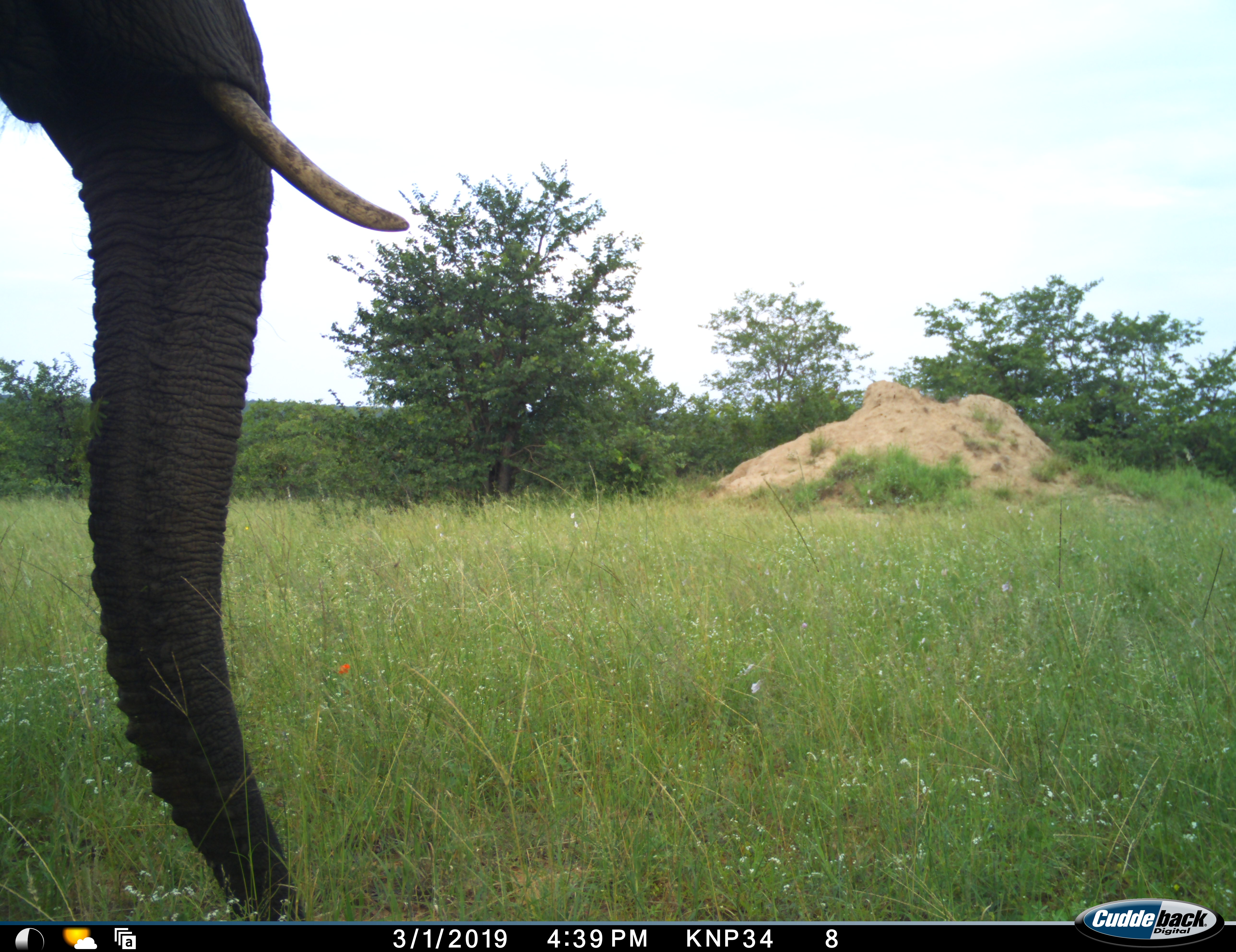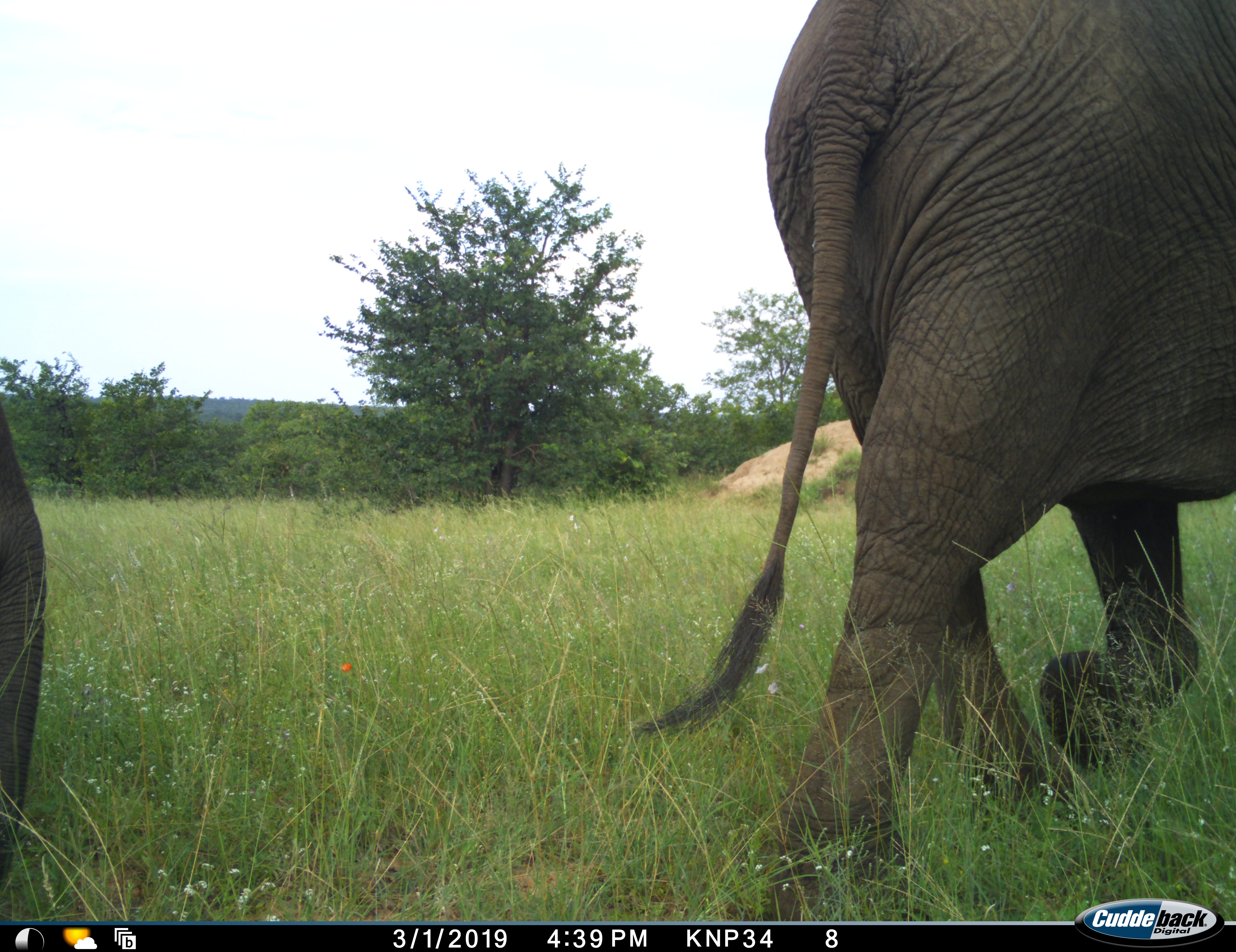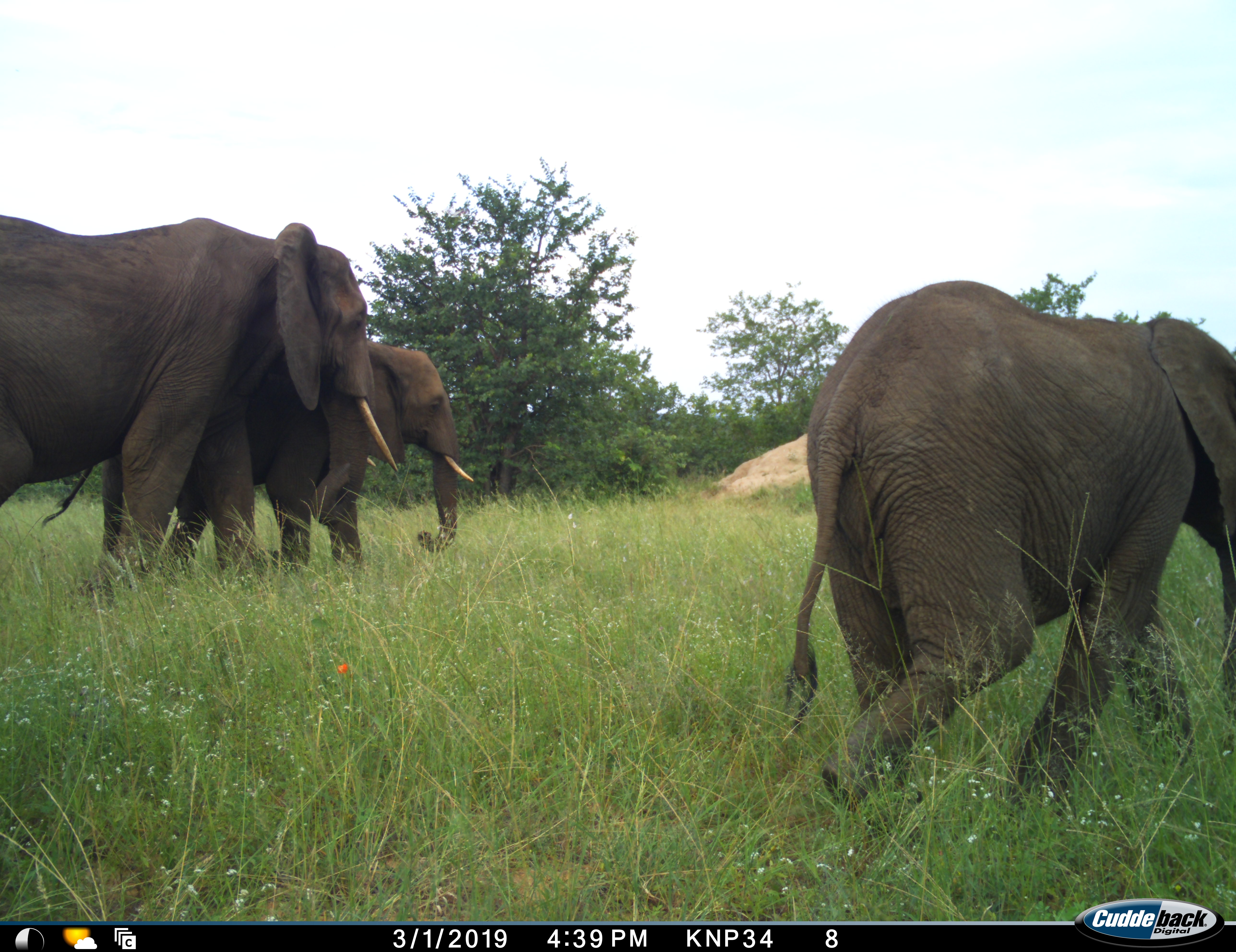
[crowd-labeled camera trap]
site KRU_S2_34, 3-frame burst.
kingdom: Animalia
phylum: Chordata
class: Mammalia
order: Proboscidea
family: Elephantidae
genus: Loxodonta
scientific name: Loxodonta africana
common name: african bush elephant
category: elephant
Elephant (african bush elephant) (Loxodonta africana), count 3. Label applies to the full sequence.